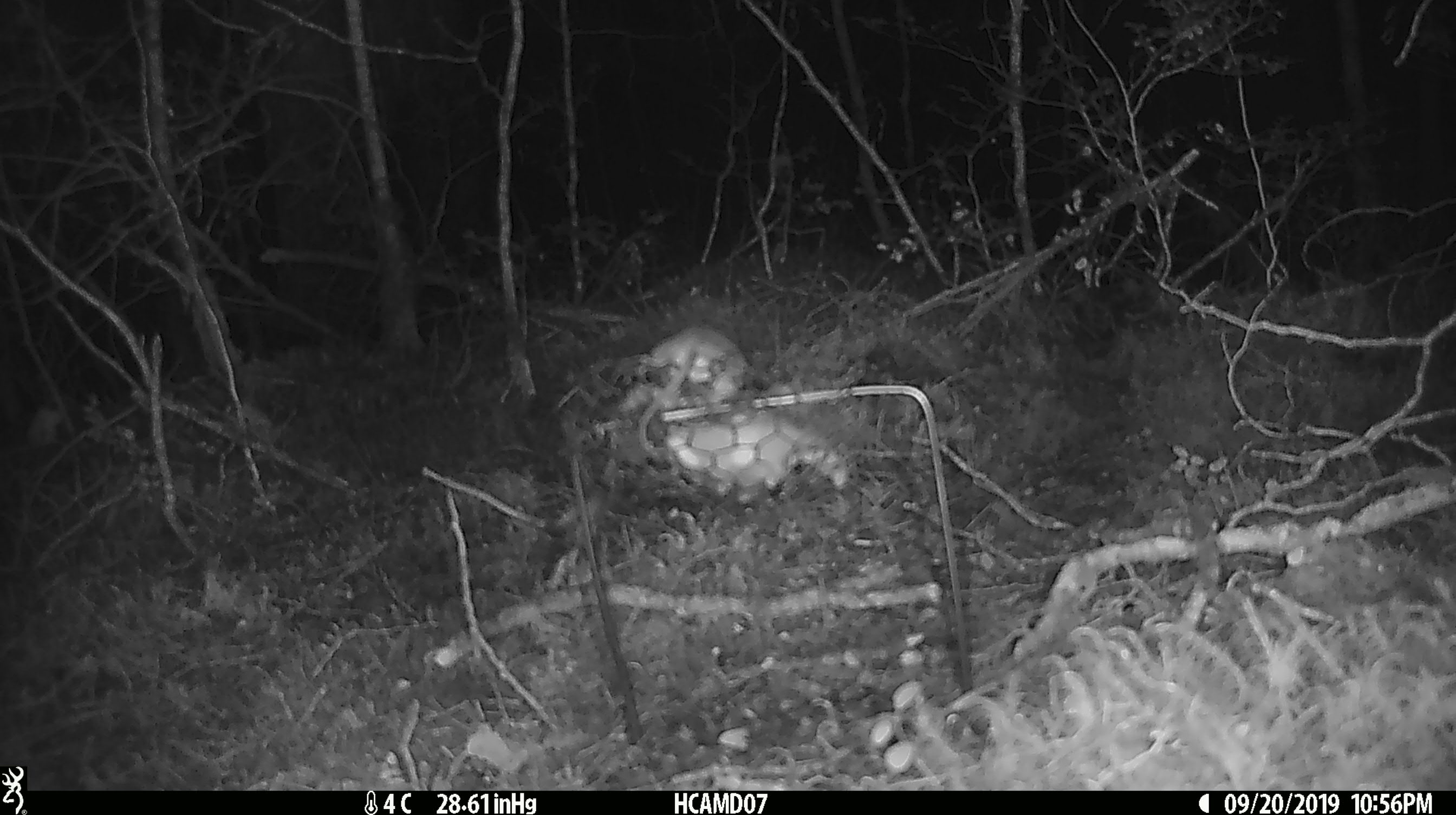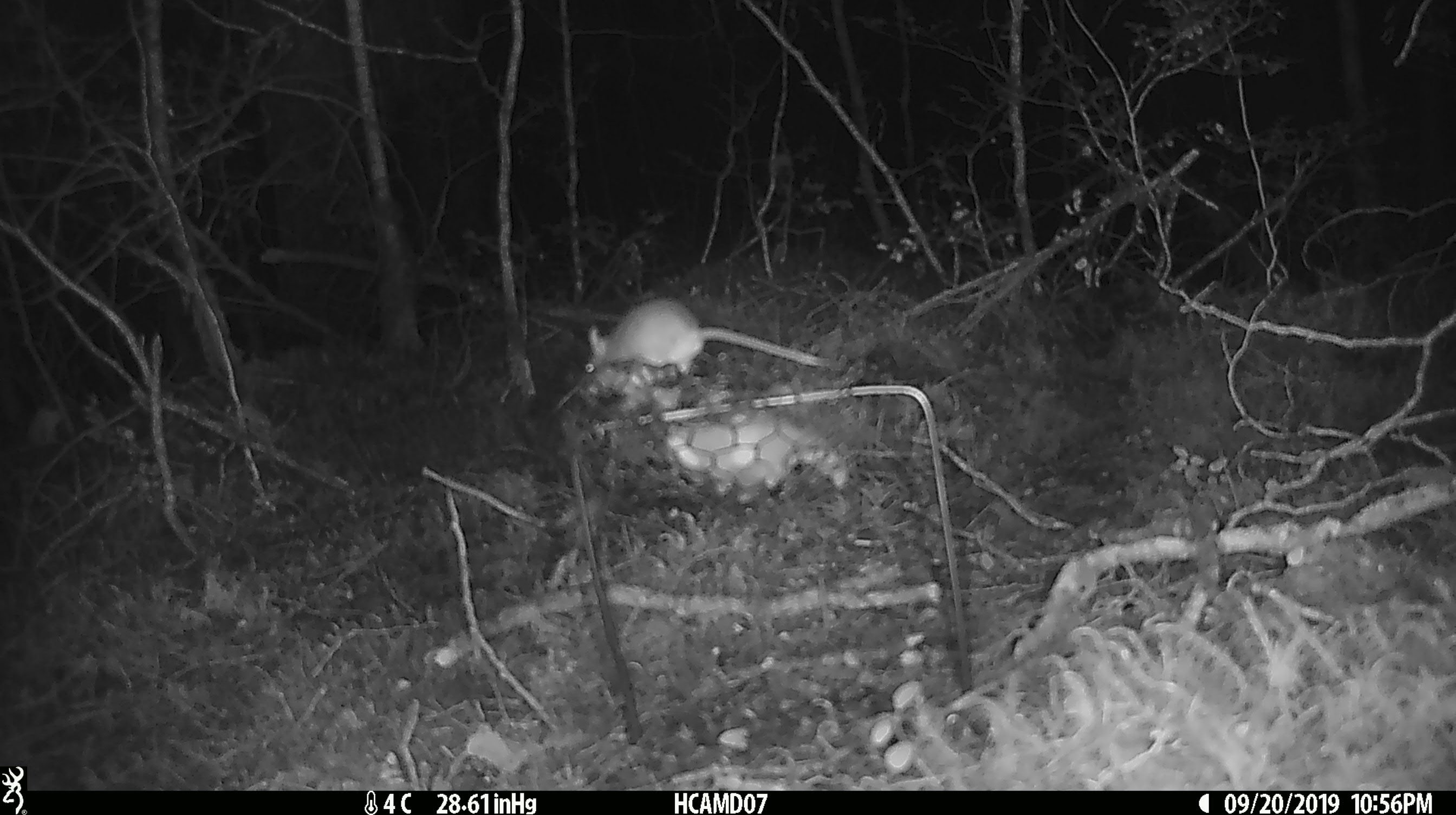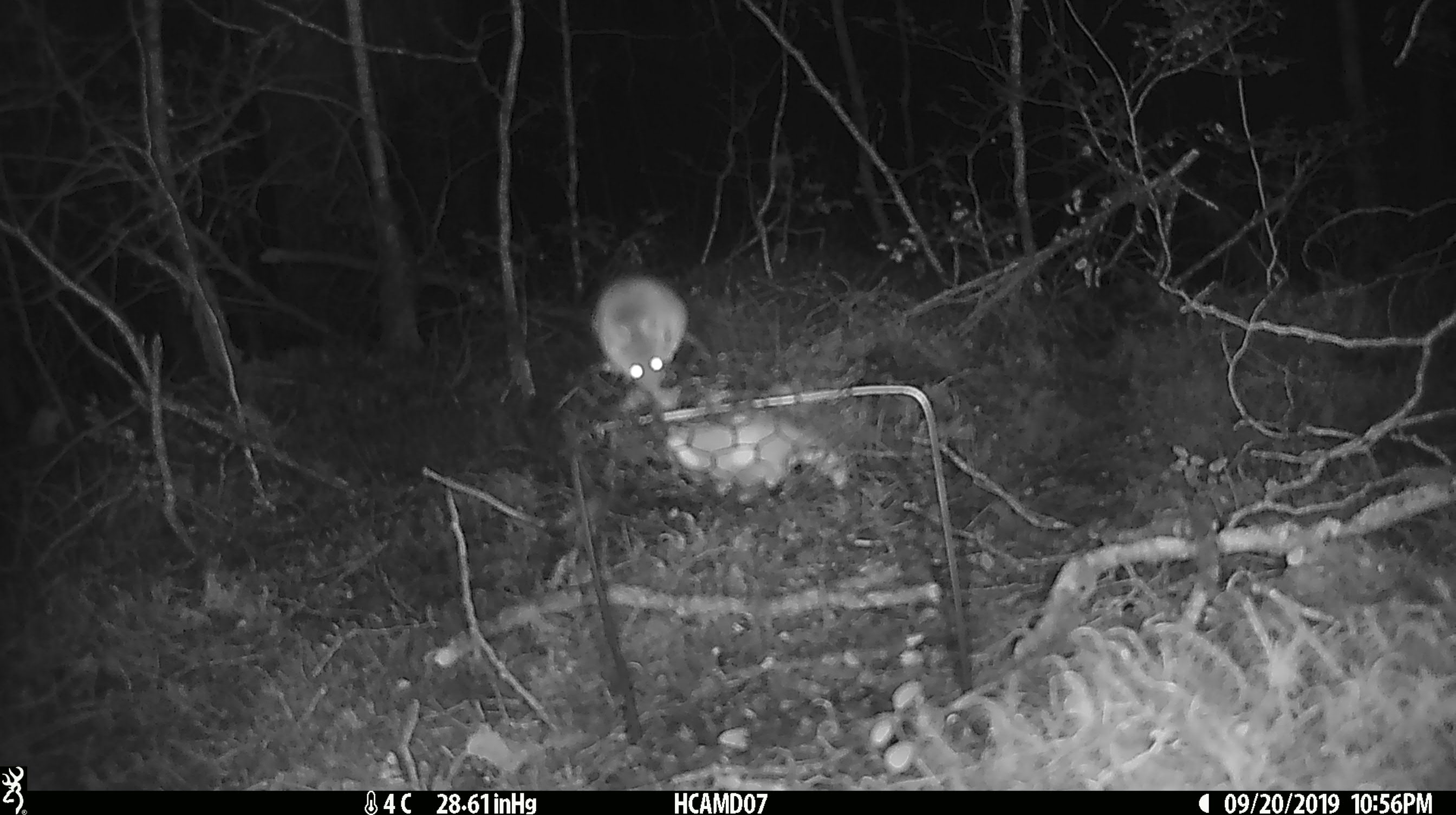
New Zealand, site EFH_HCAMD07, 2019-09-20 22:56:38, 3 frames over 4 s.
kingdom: Animalia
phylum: Chordata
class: Mammalia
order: Rodentia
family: Muridae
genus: Mus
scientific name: Mus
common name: mouse